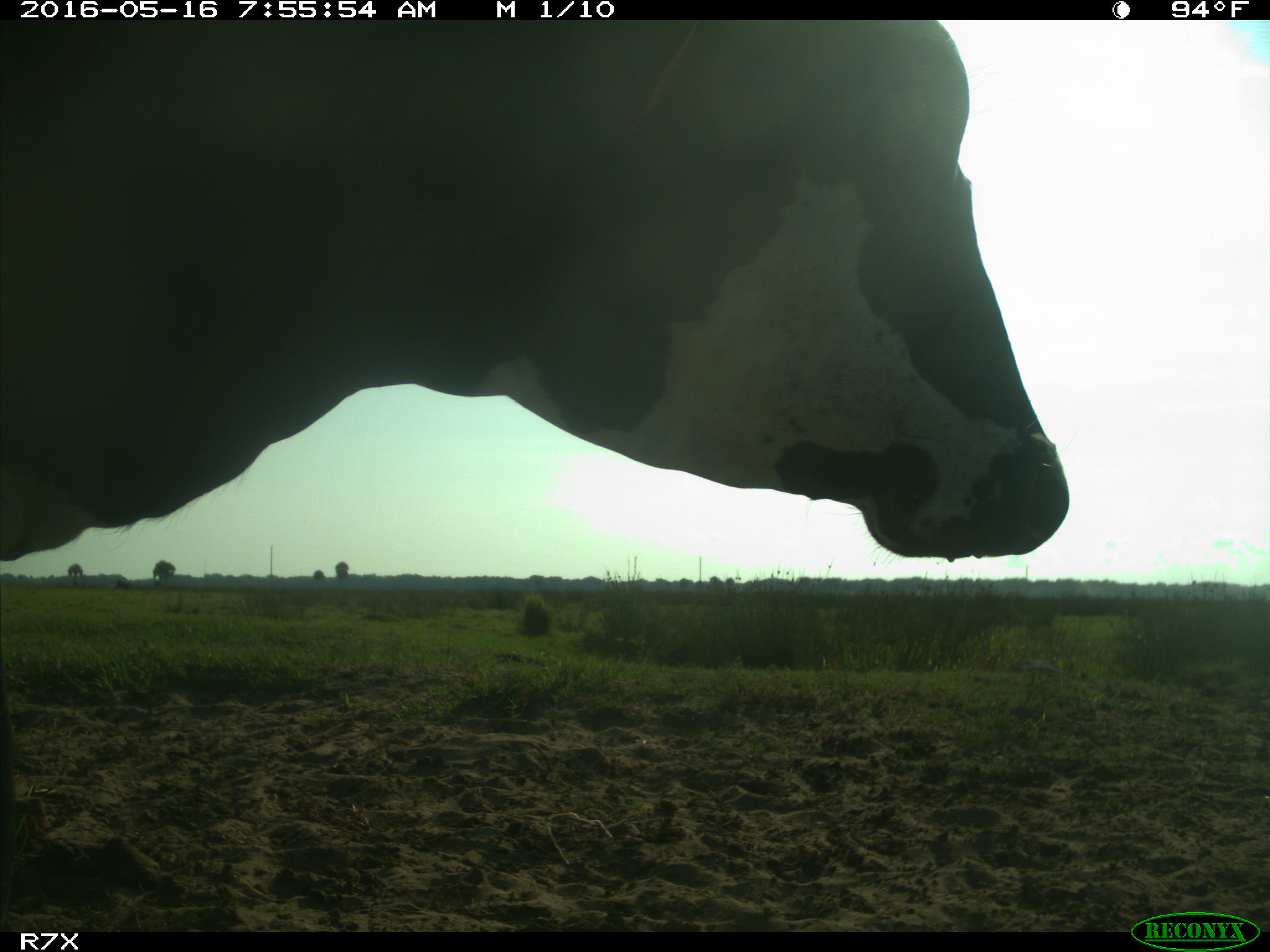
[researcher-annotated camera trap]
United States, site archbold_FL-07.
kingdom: Animalia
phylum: Chordata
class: Mammalia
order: Artiodactyla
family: Bovidae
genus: Bos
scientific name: Bos taurus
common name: domestic cow